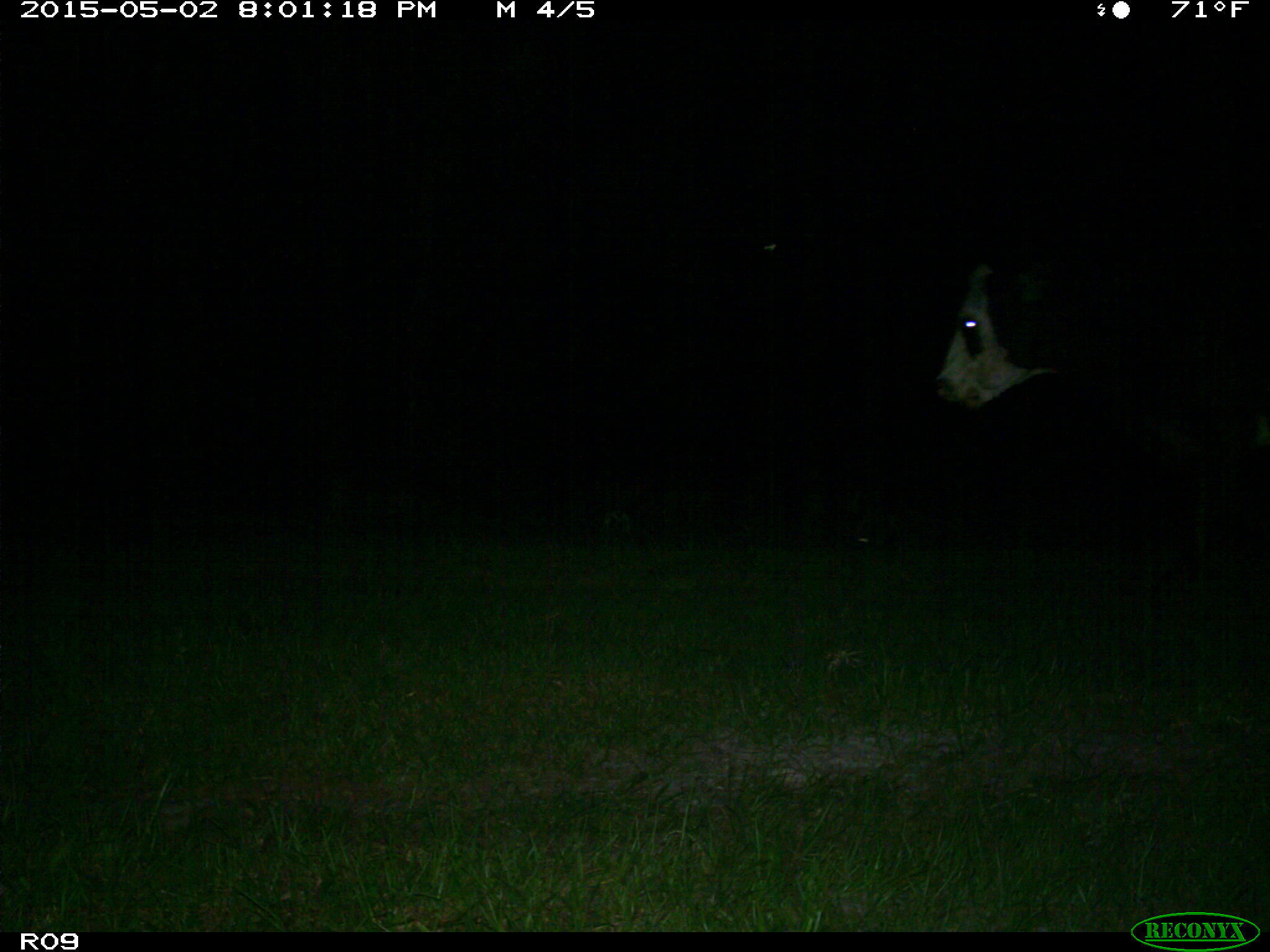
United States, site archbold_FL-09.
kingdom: Animalia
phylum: Chordata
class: Mammalia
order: Artiodactyla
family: Bovidae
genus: Bos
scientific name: Bos taurus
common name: domestic cow